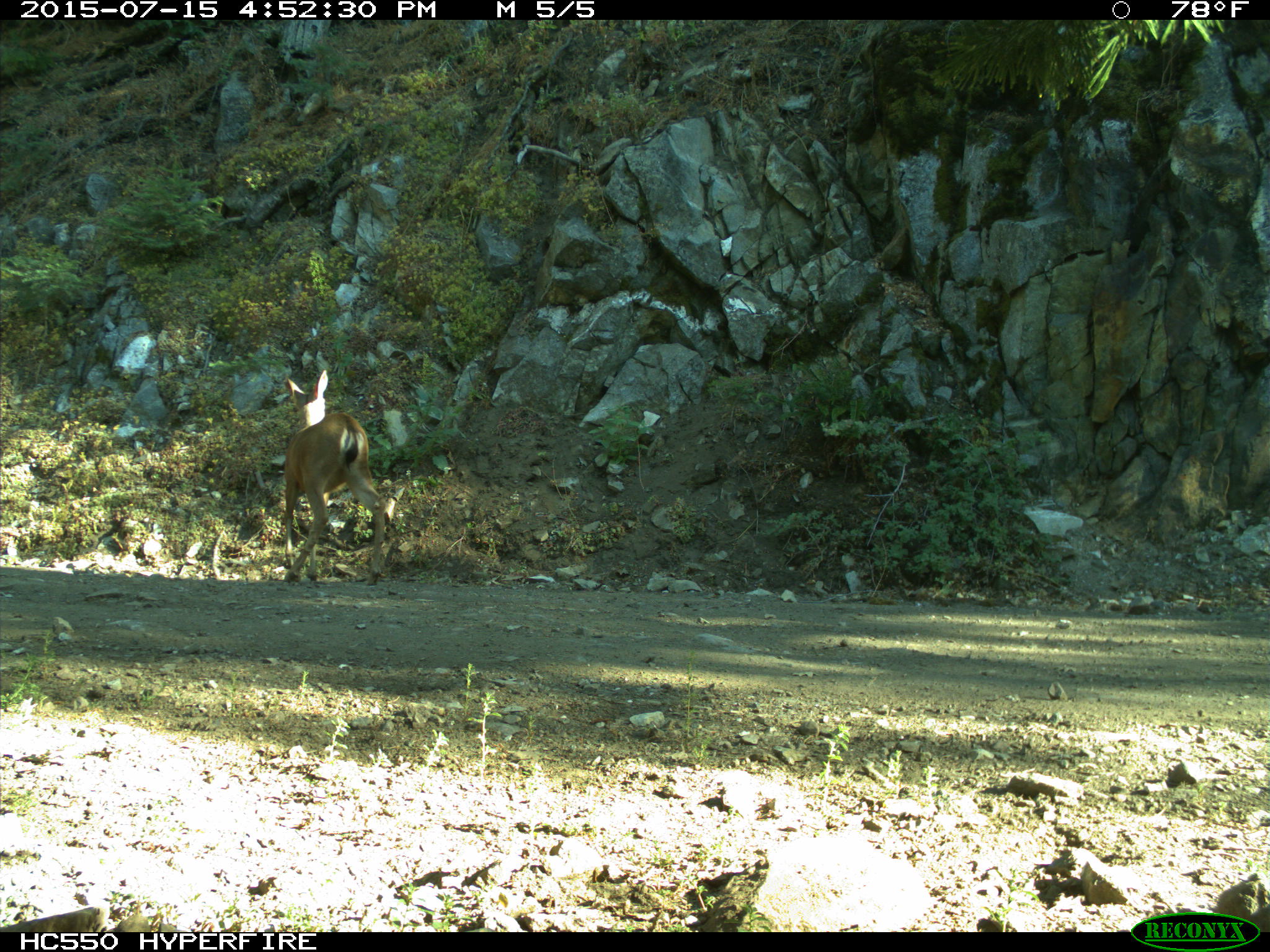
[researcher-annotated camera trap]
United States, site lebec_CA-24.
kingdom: Animalia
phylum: Chordata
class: Mammalia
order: Artiodactyla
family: Cervidae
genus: Odocoileus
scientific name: Odocoileus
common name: deer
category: unidentified deer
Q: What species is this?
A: Unidentified deer (deer) (Odocoileus).